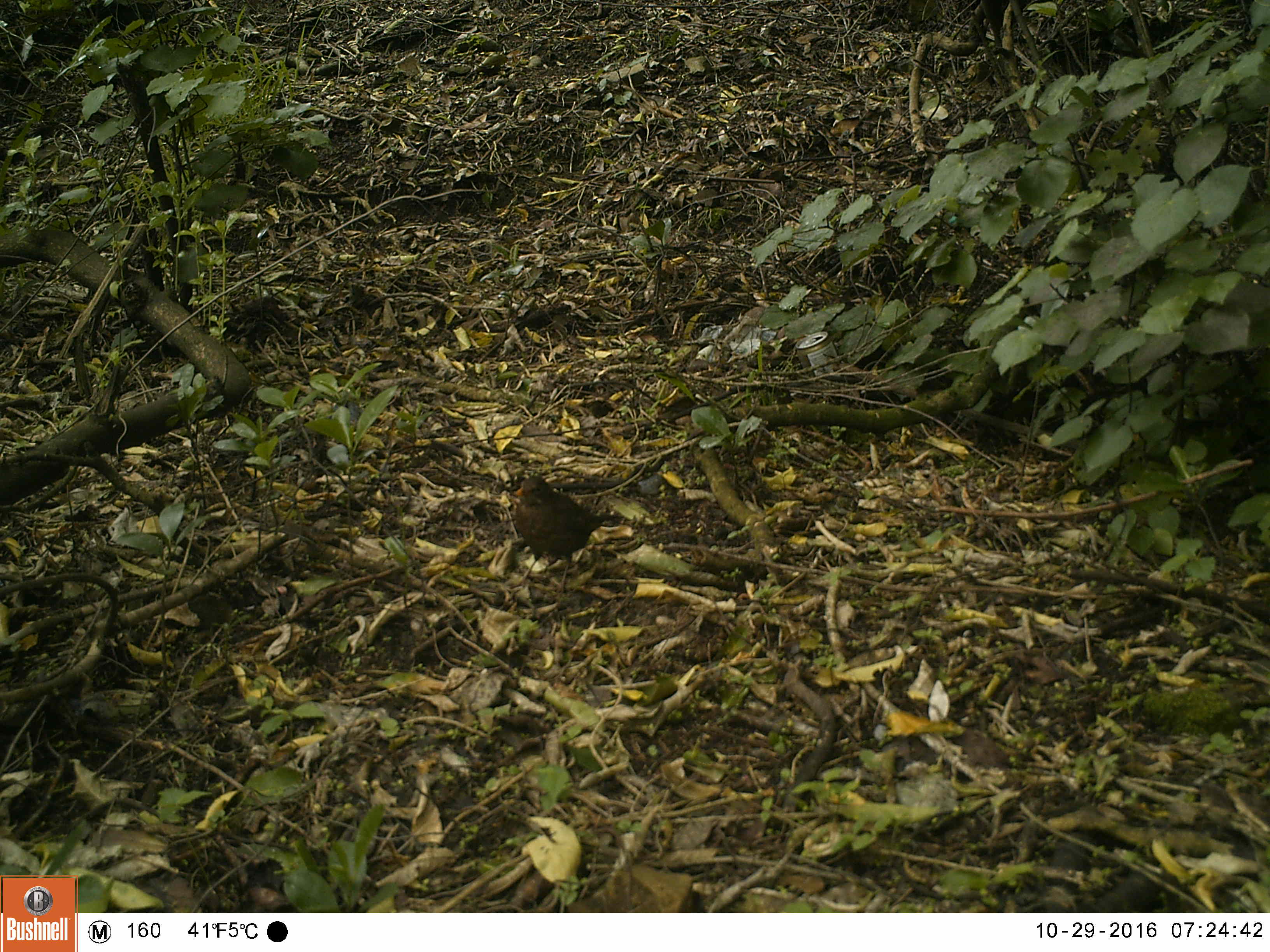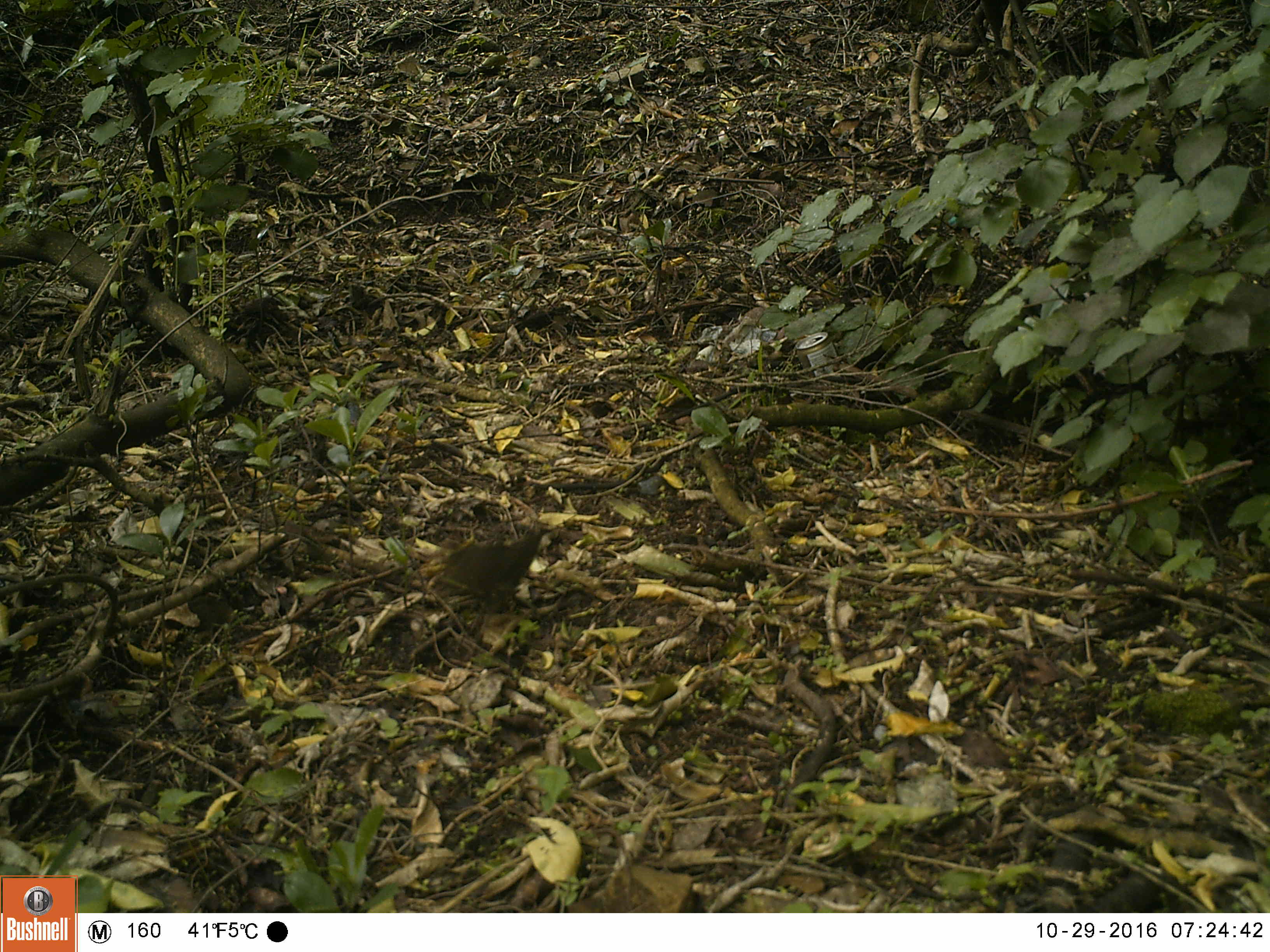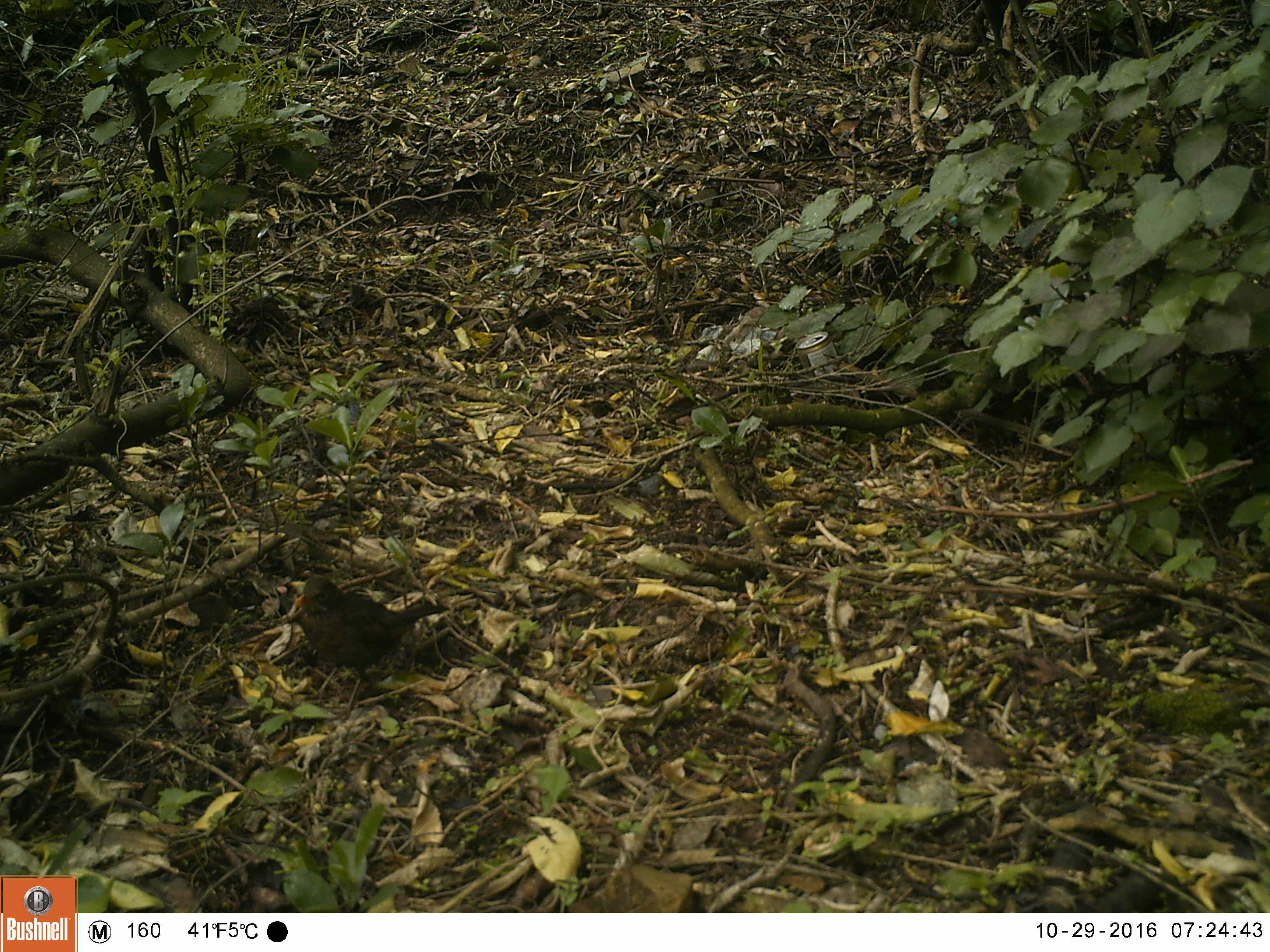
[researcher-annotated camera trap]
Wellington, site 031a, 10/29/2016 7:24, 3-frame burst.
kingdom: Animalia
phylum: Chordata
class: Aves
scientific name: Aves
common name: bird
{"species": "bird (Aves)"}